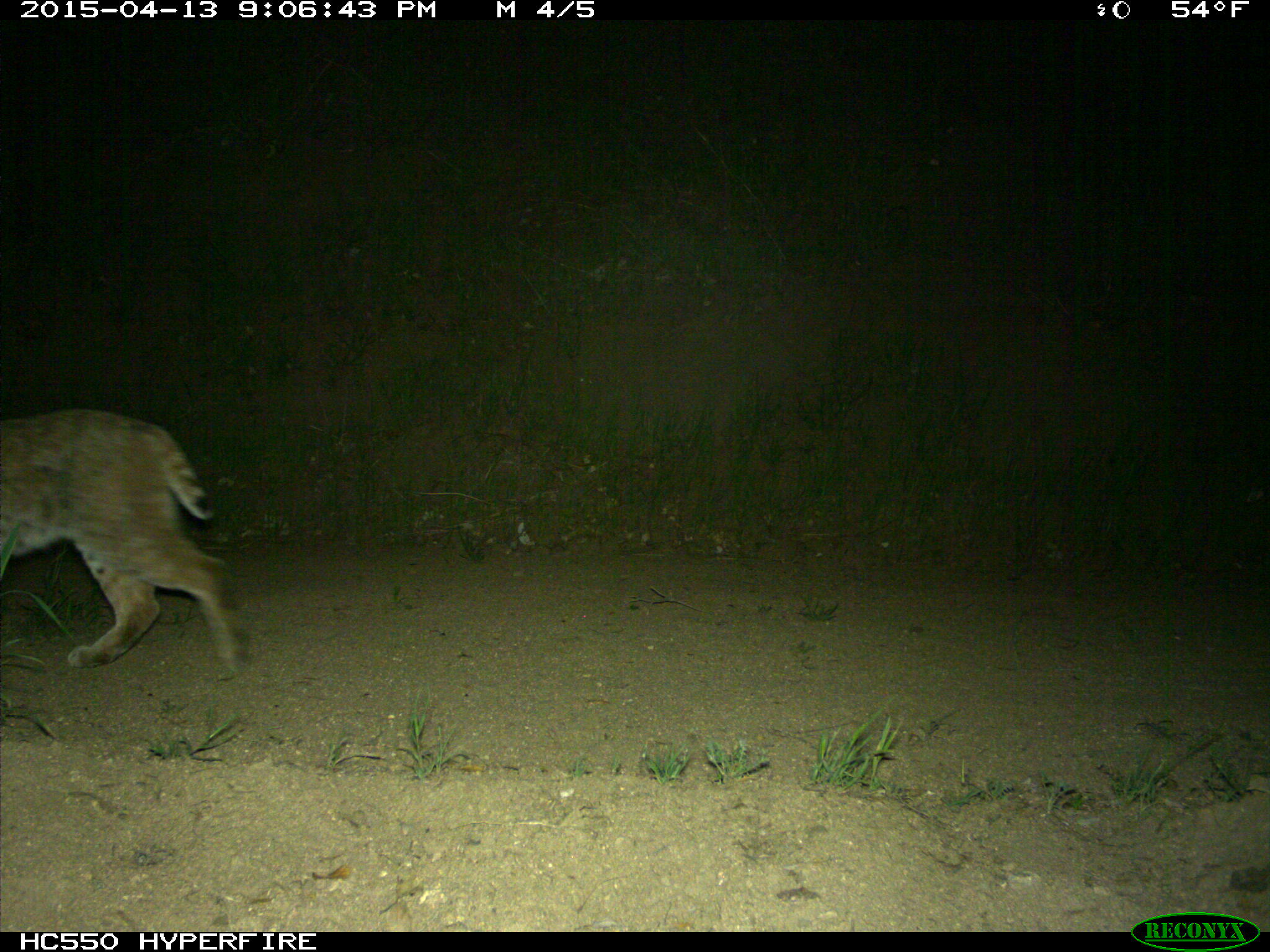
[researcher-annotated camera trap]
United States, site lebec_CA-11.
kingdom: Animalia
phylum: Chordata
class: Mammalia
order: Carnivora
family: Felidae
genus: Lynx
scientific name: Lynx rufus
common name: bobcat